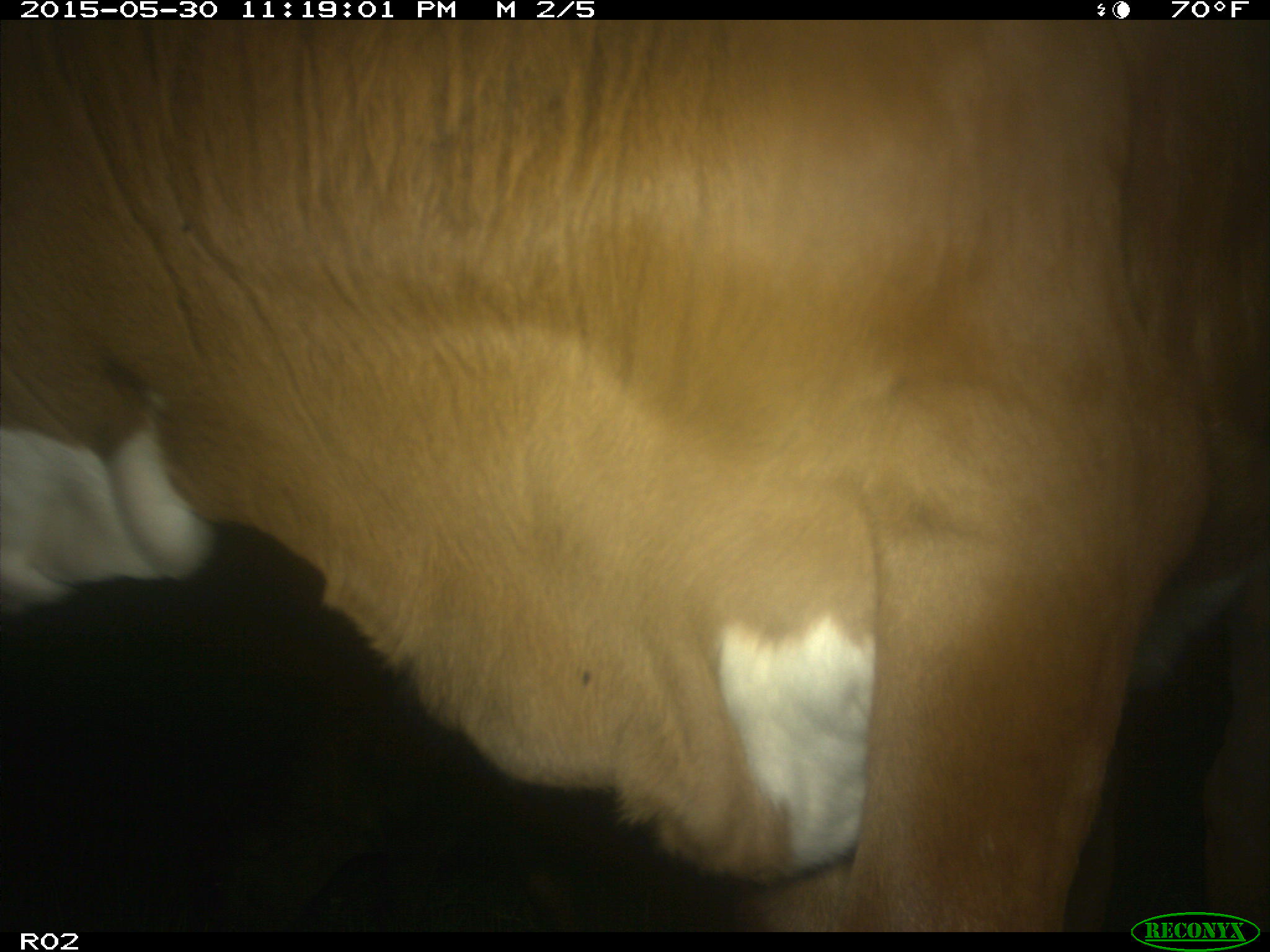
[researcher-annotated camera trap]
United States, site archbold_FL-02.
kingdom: Animalia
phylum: Chordata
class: Mammalia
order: Artiodactyla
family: Bovidae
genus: Bos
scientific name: Bos taurus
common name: domestic cow